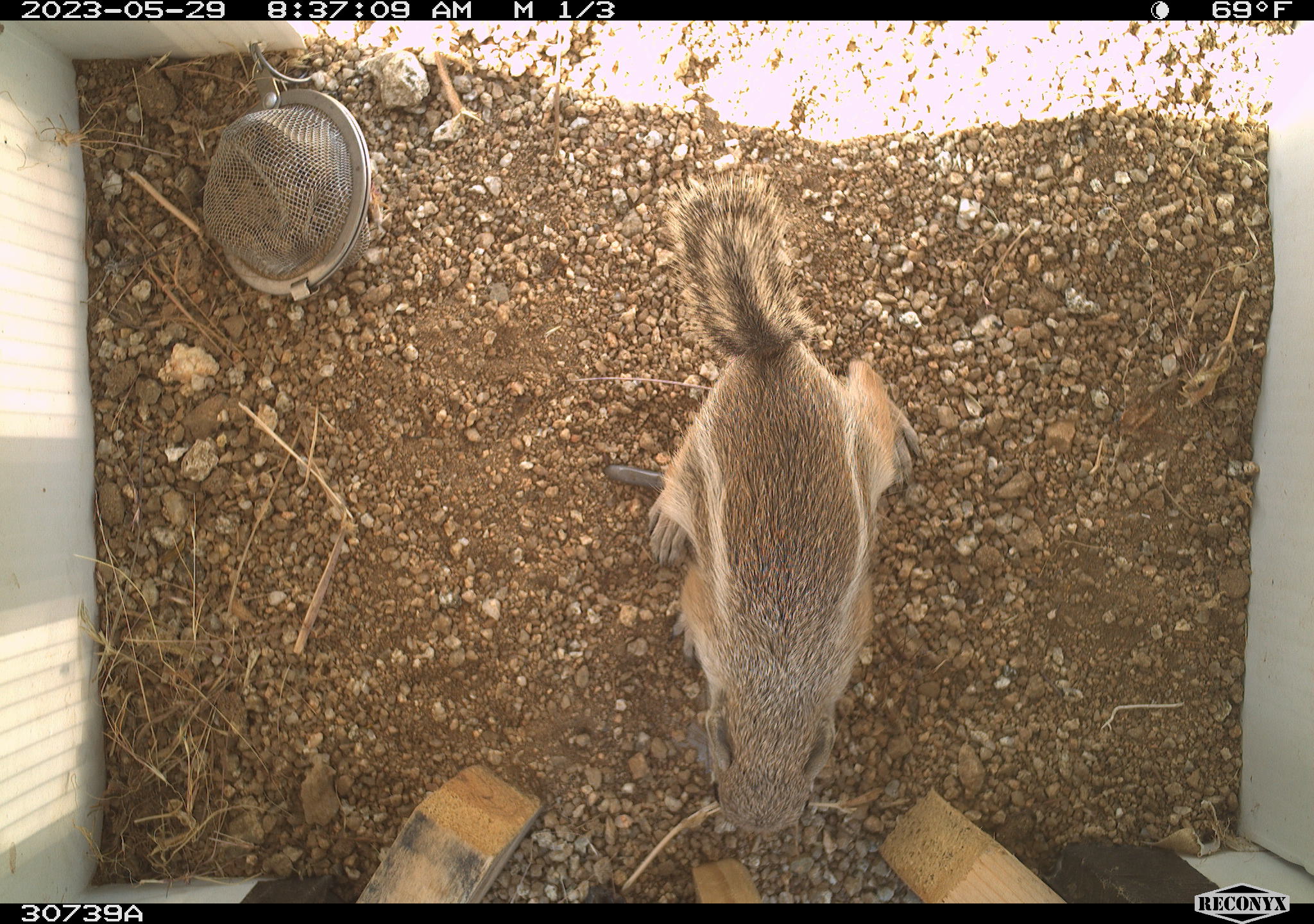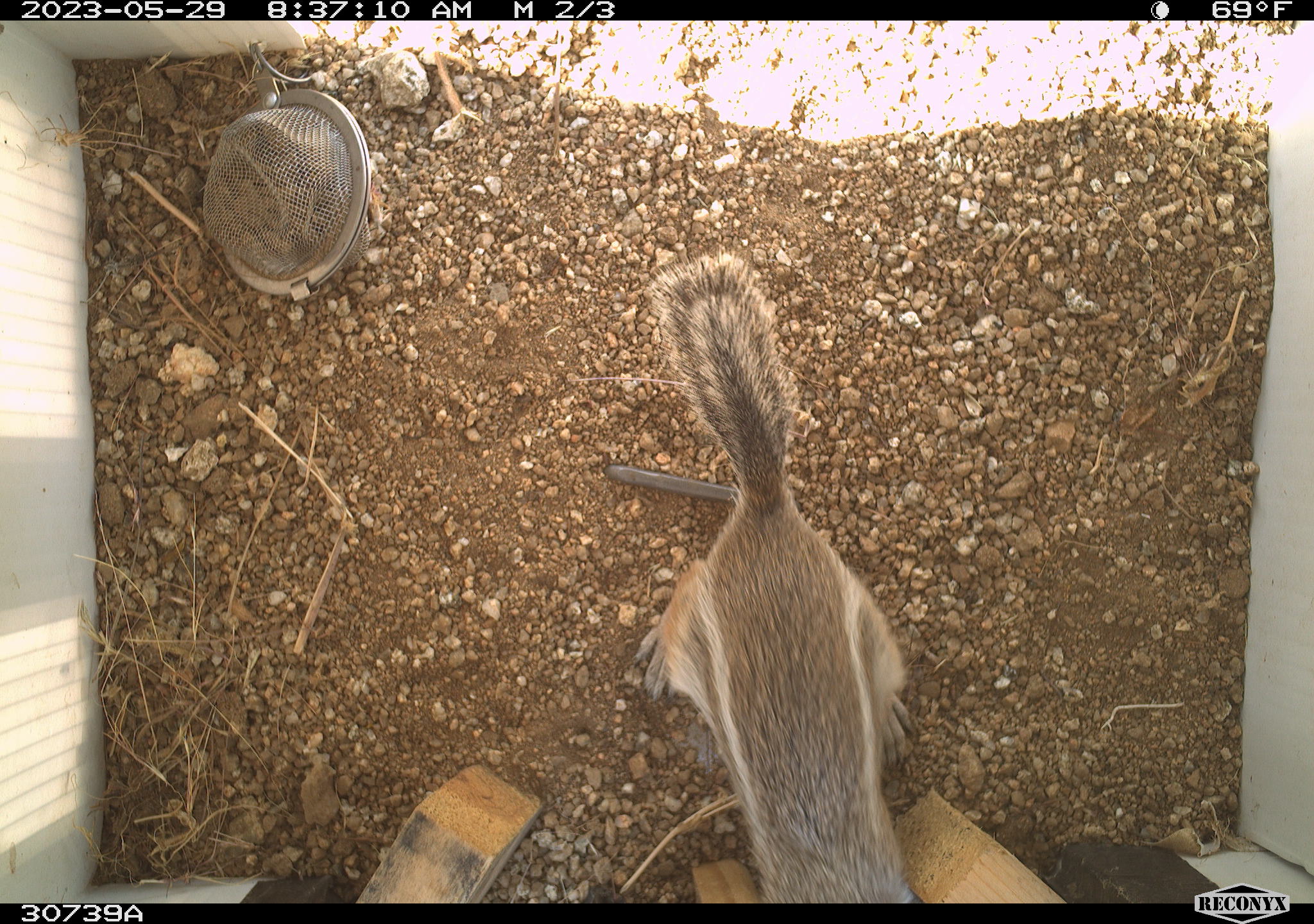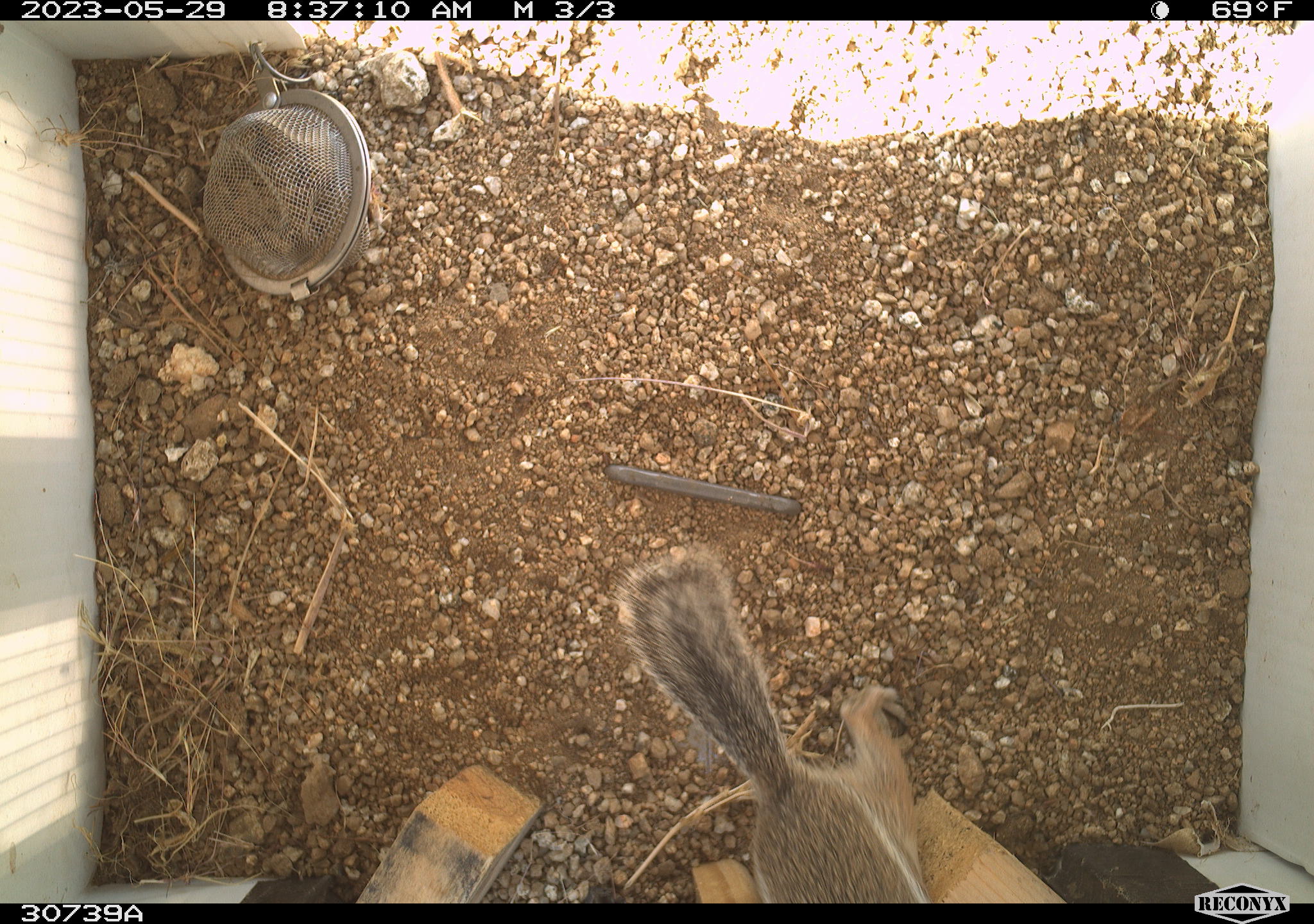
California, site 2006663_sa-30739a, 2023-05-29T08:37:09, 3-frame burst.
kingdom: Animalia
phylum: Chordata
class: Mammalia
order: Rodentia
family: Sciuridae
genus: Ammospermophilus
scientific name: Ammospermophilus leucurus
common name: white-tailed antelope squirrel